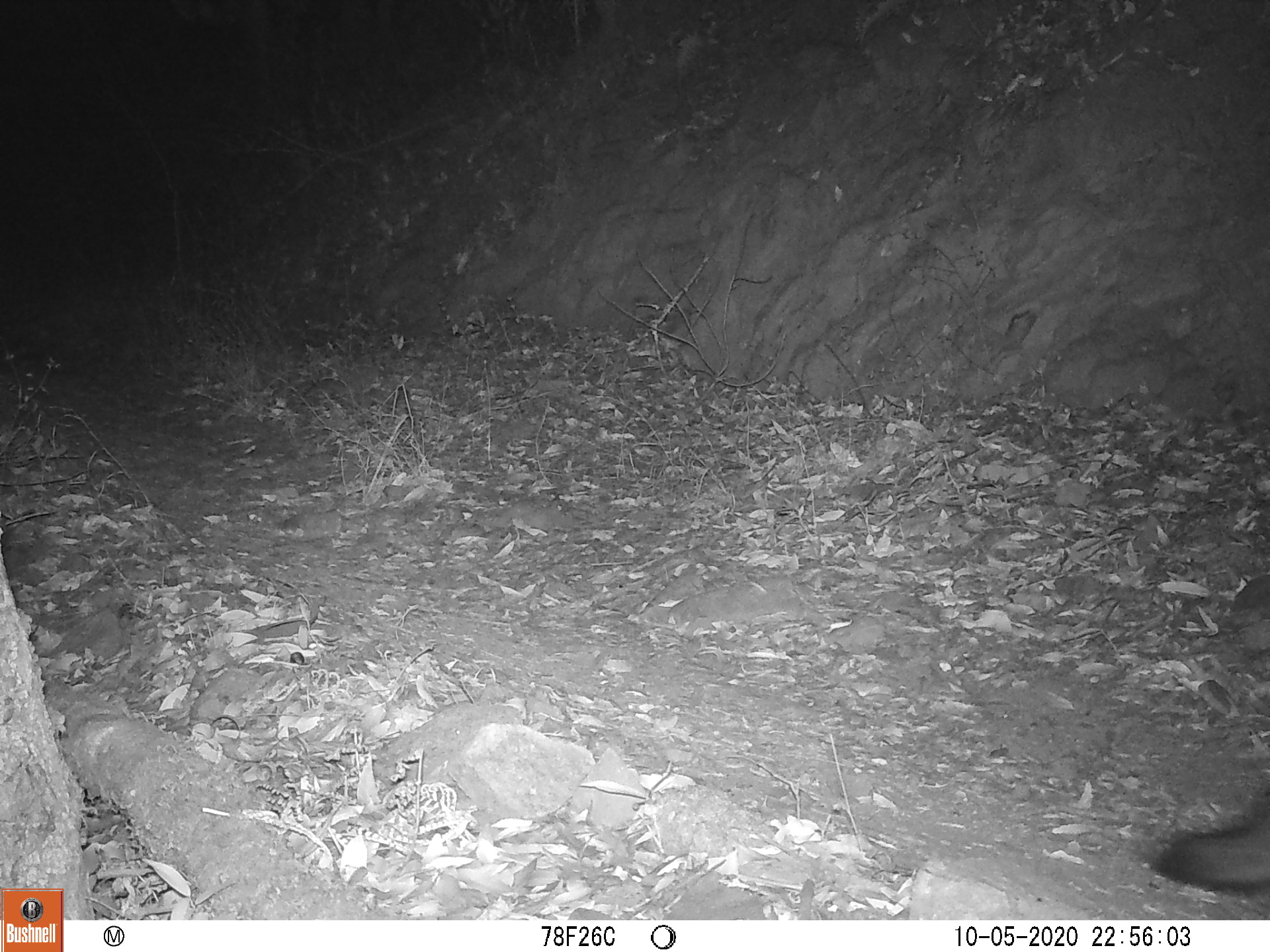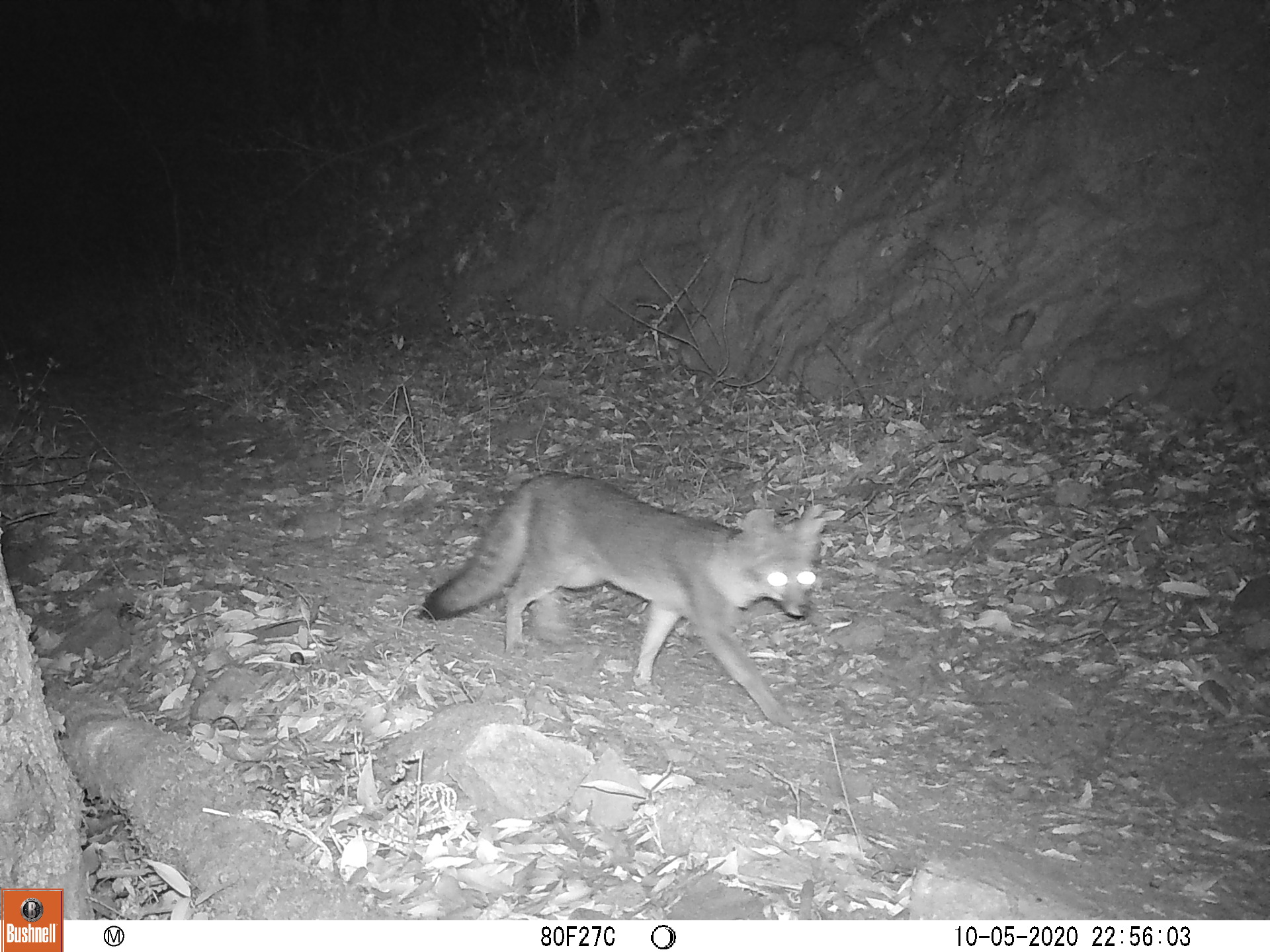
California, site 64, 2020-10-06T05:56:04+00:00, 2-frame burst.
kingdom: Animalia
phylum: Chordata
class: Mammalia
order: Carnivora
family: Canidae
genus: Urocyon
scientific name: Urocyon cinereoargenteus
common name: gray fox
Gray fox (Urocyon cinereoargenteus).